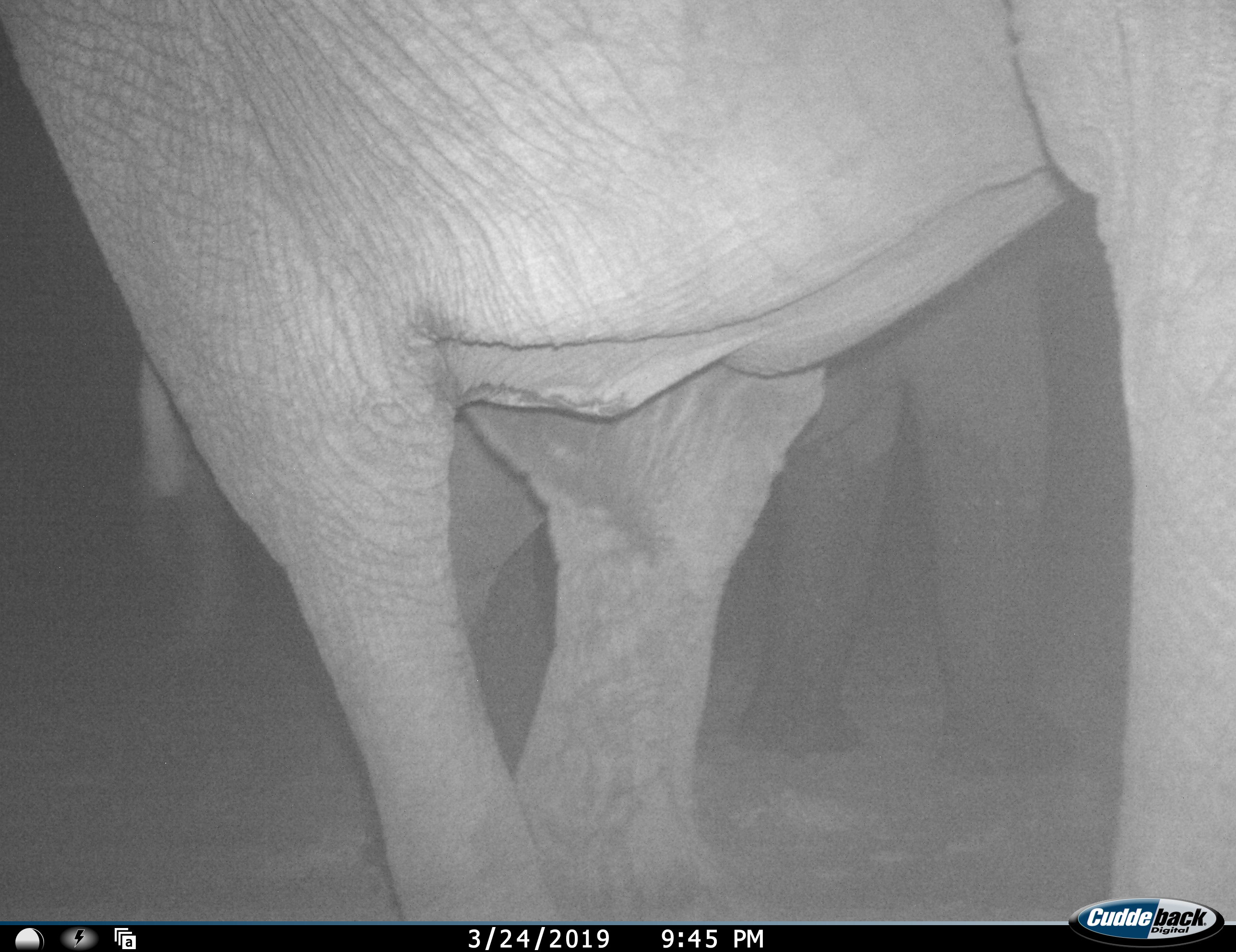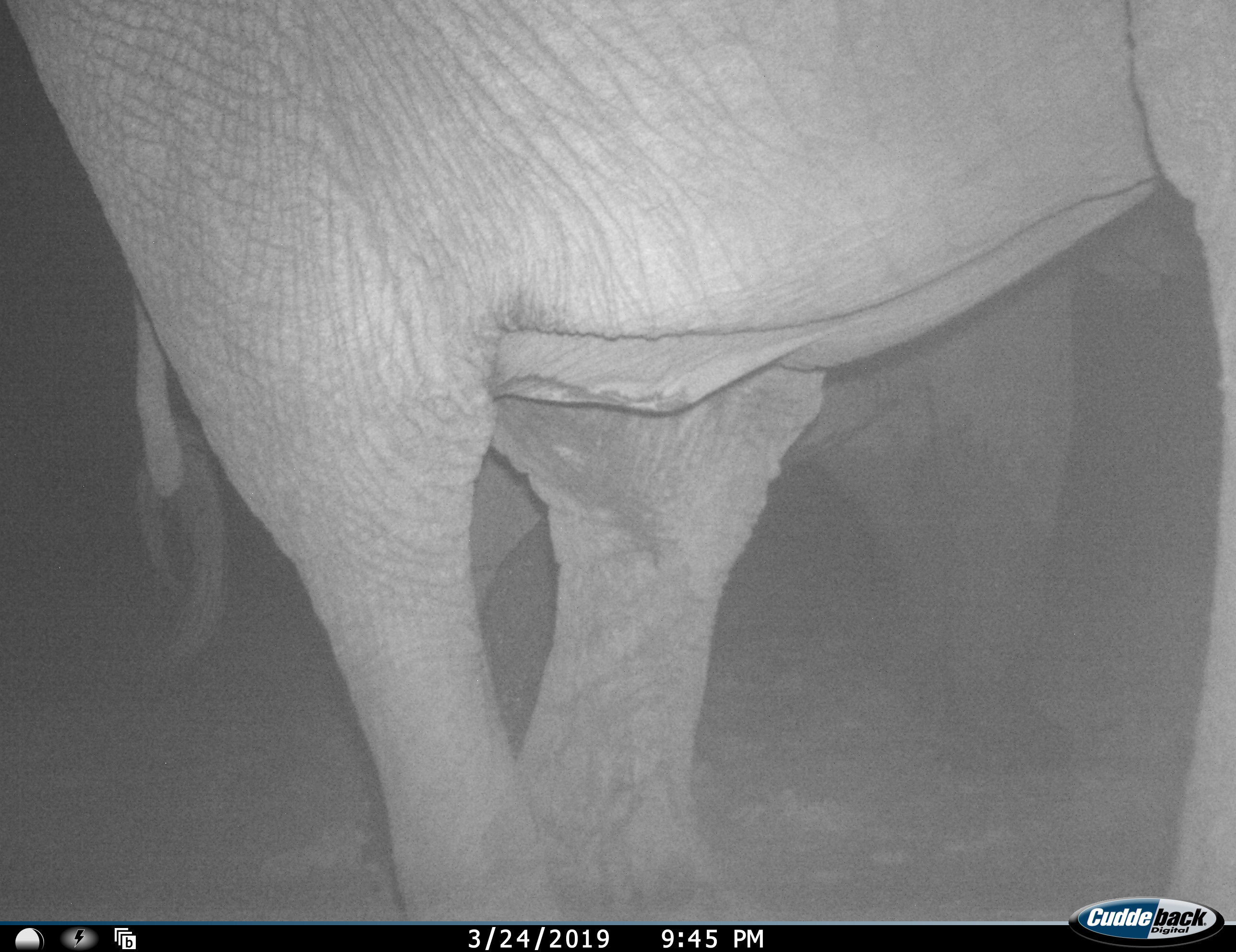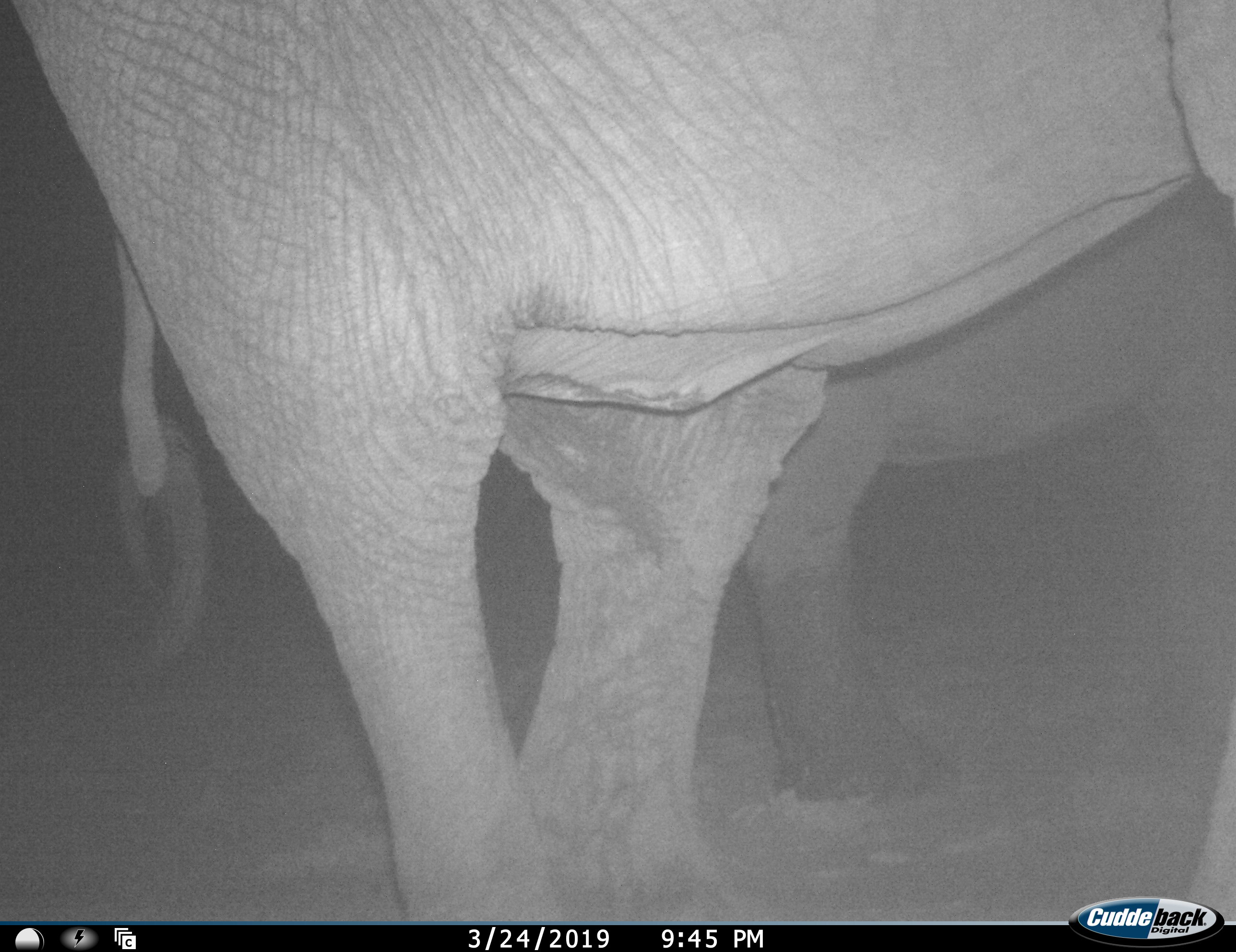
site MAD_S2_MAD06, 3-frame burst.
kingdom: Animalia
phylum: Chordata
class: Mammalia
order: Proboscidea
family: Elephantidae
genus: Loxodonta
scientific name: Loxodonta africana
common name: african bush elephant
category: elephant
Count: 2.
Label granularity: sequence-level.